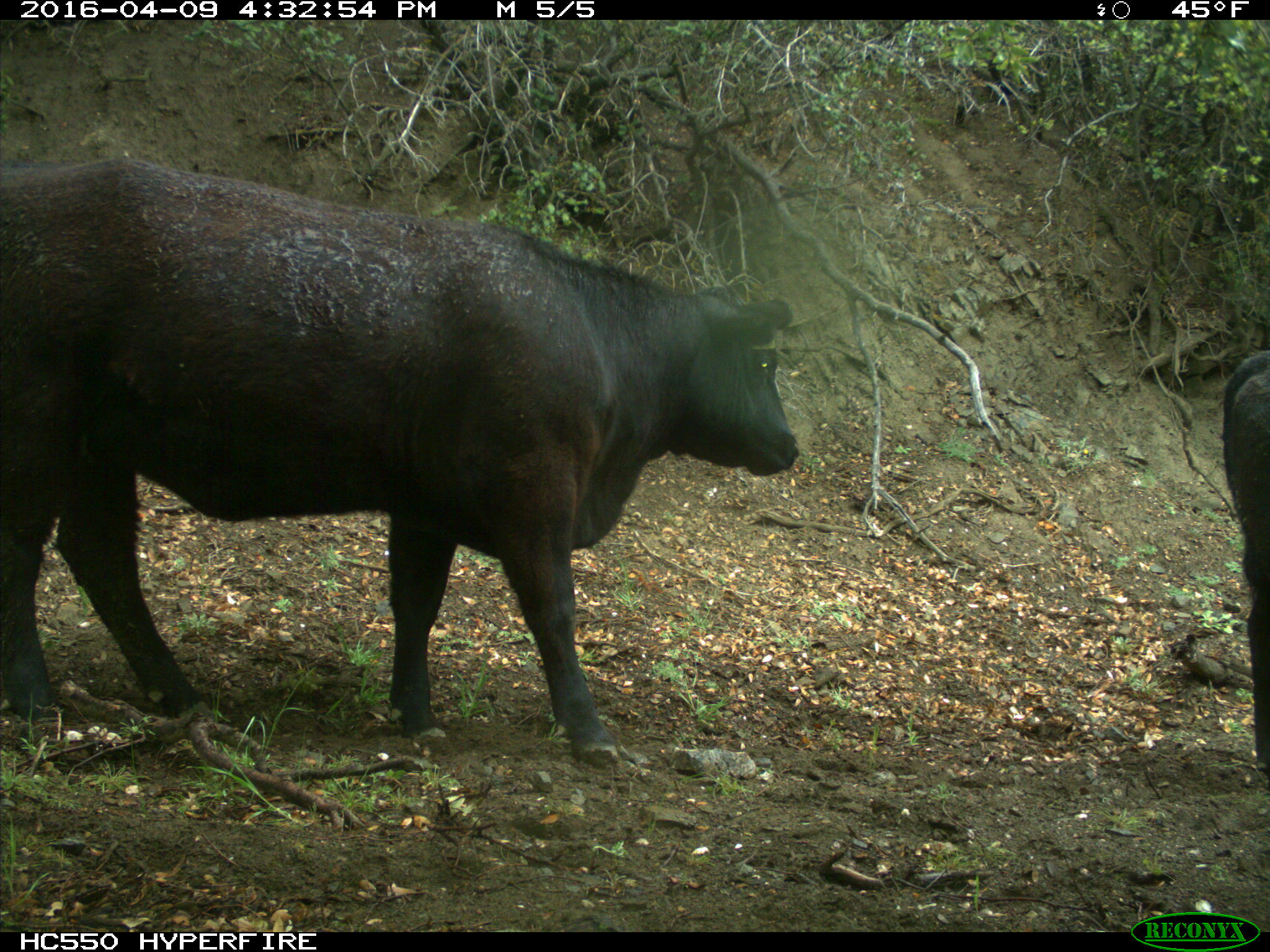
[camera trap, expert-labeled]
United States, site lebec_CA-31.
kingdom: Animalia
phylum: Chordata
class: Mammalia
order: Artiodactyla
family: Bovidae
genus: Bos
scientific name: Bos taurus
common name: domestic cow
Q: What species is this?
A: Bos taurus (domestic cow).